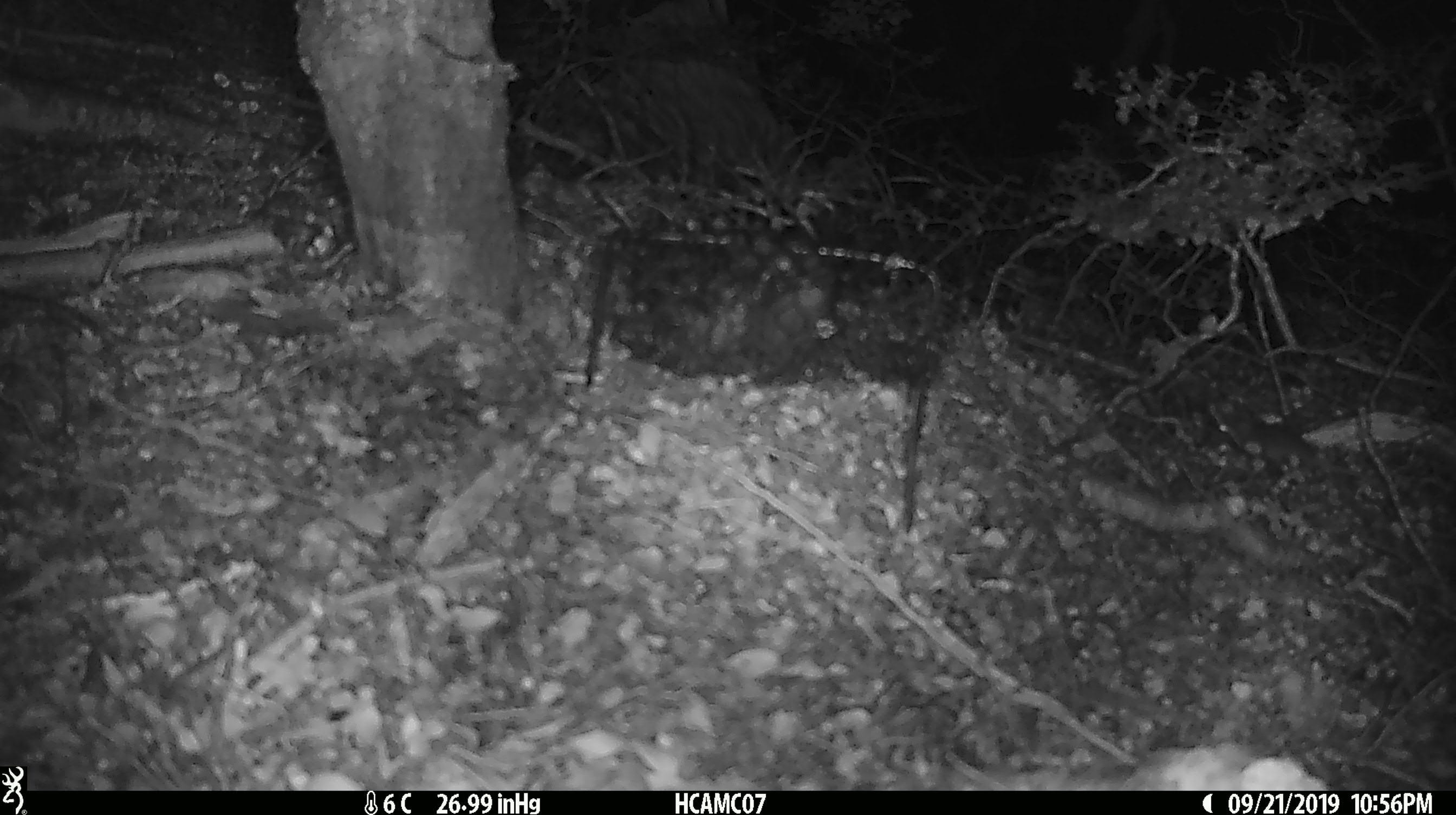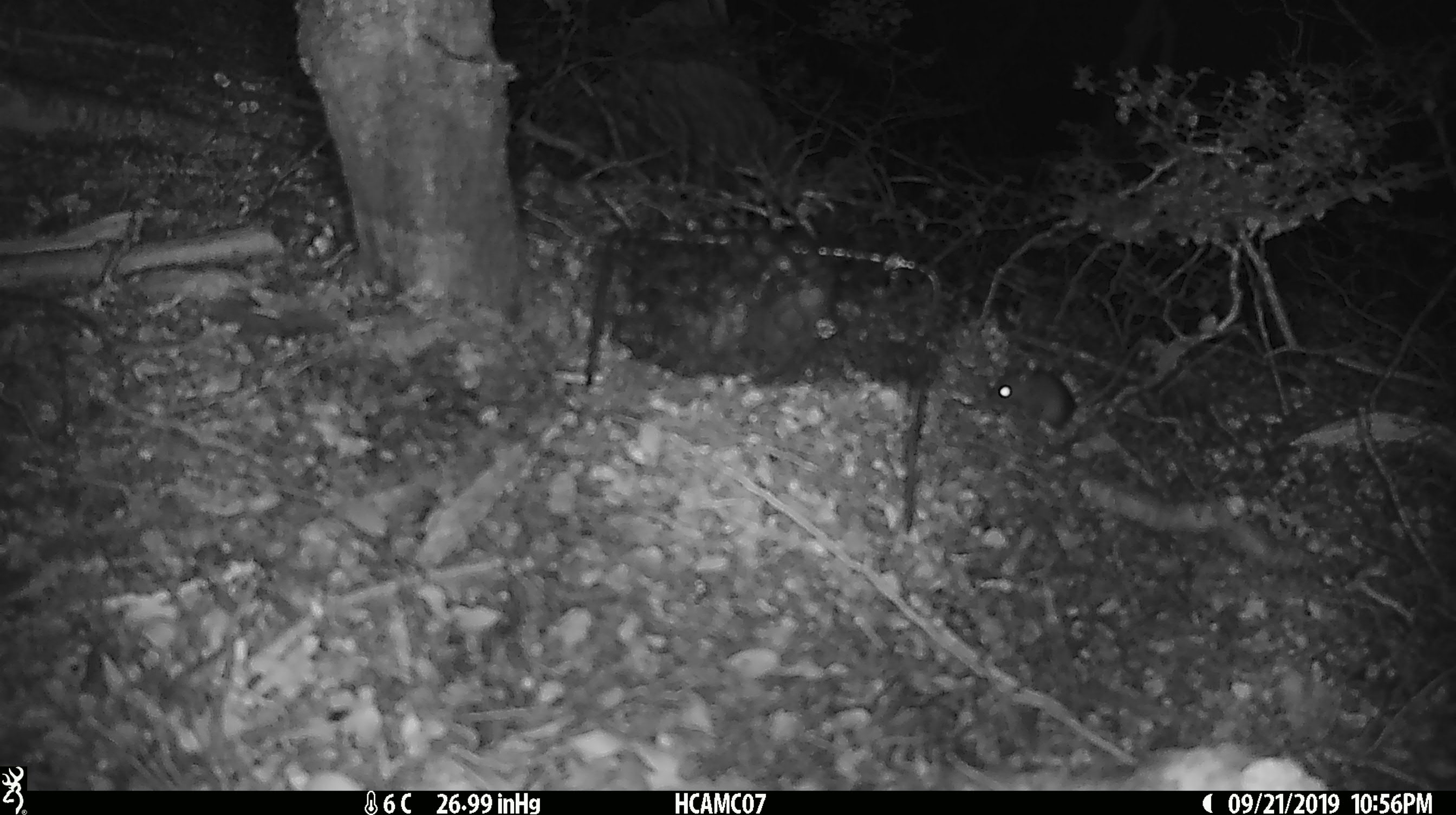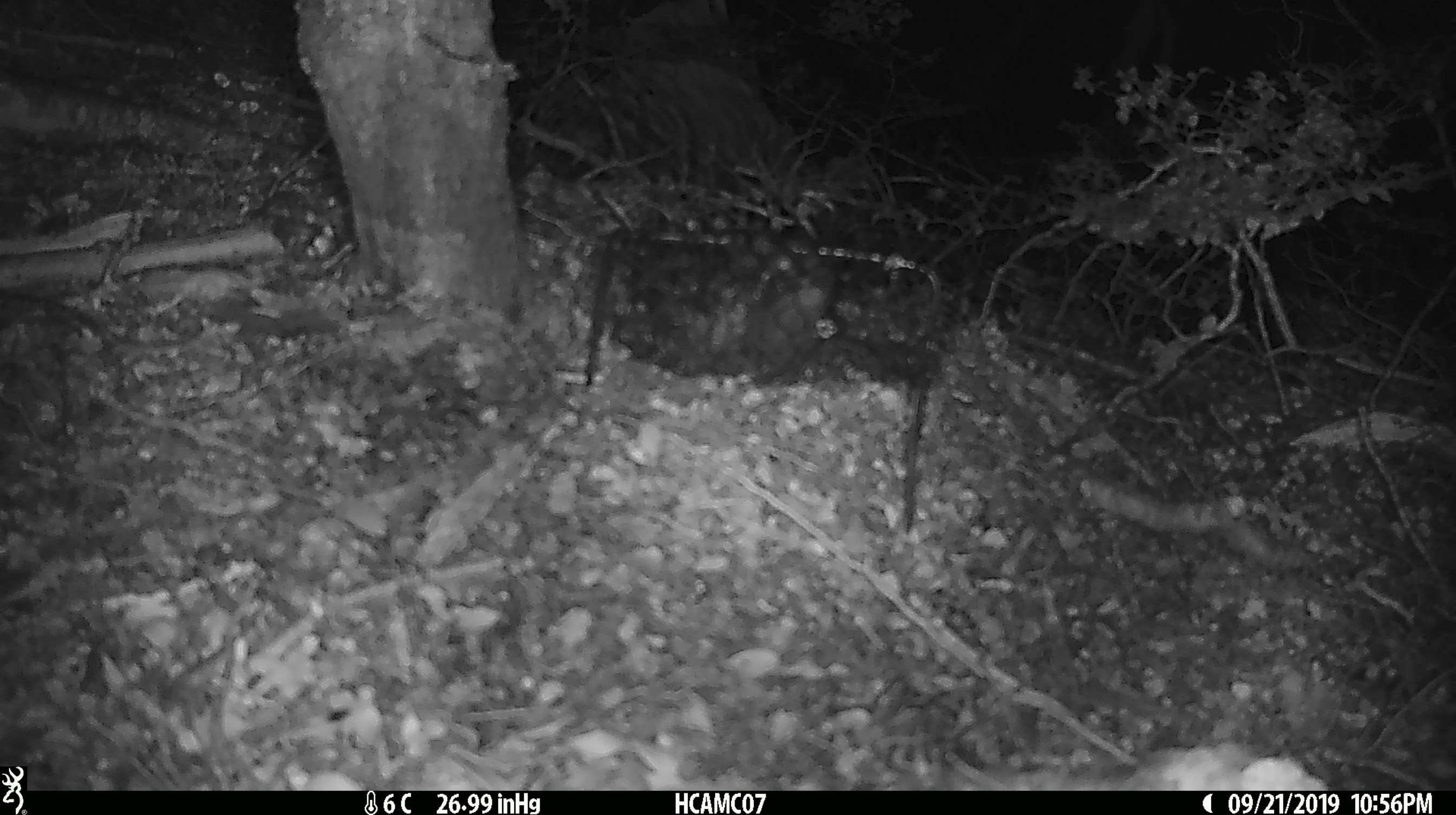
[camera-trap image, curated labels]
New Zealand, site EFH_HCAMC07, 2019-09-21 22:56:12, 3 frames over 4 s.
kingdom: Animalia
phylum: Chordata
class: Mammalia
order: Rodentia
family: Muridae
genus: Mus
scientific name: Mus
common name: mouse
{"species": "mouse (Mus)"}